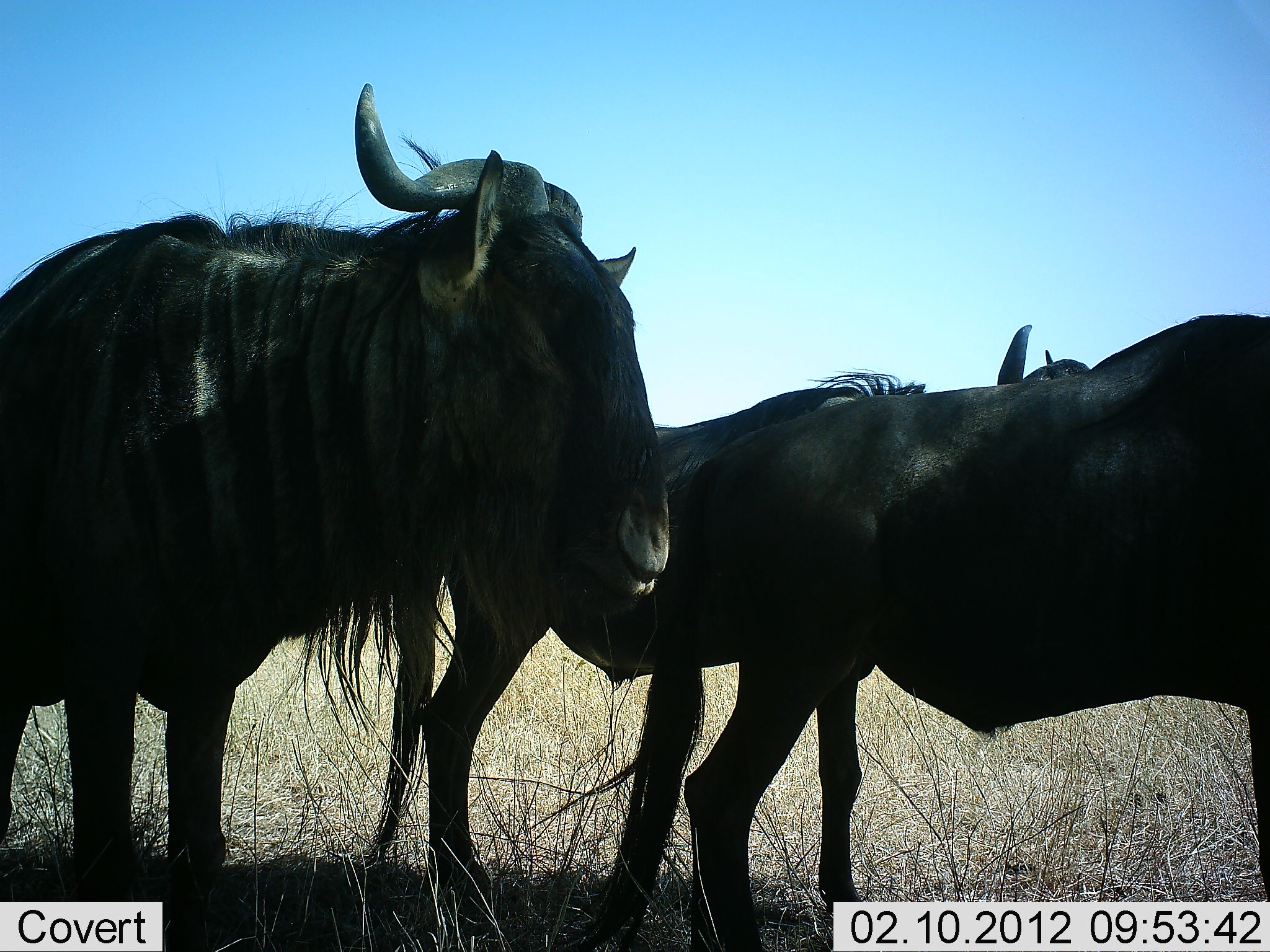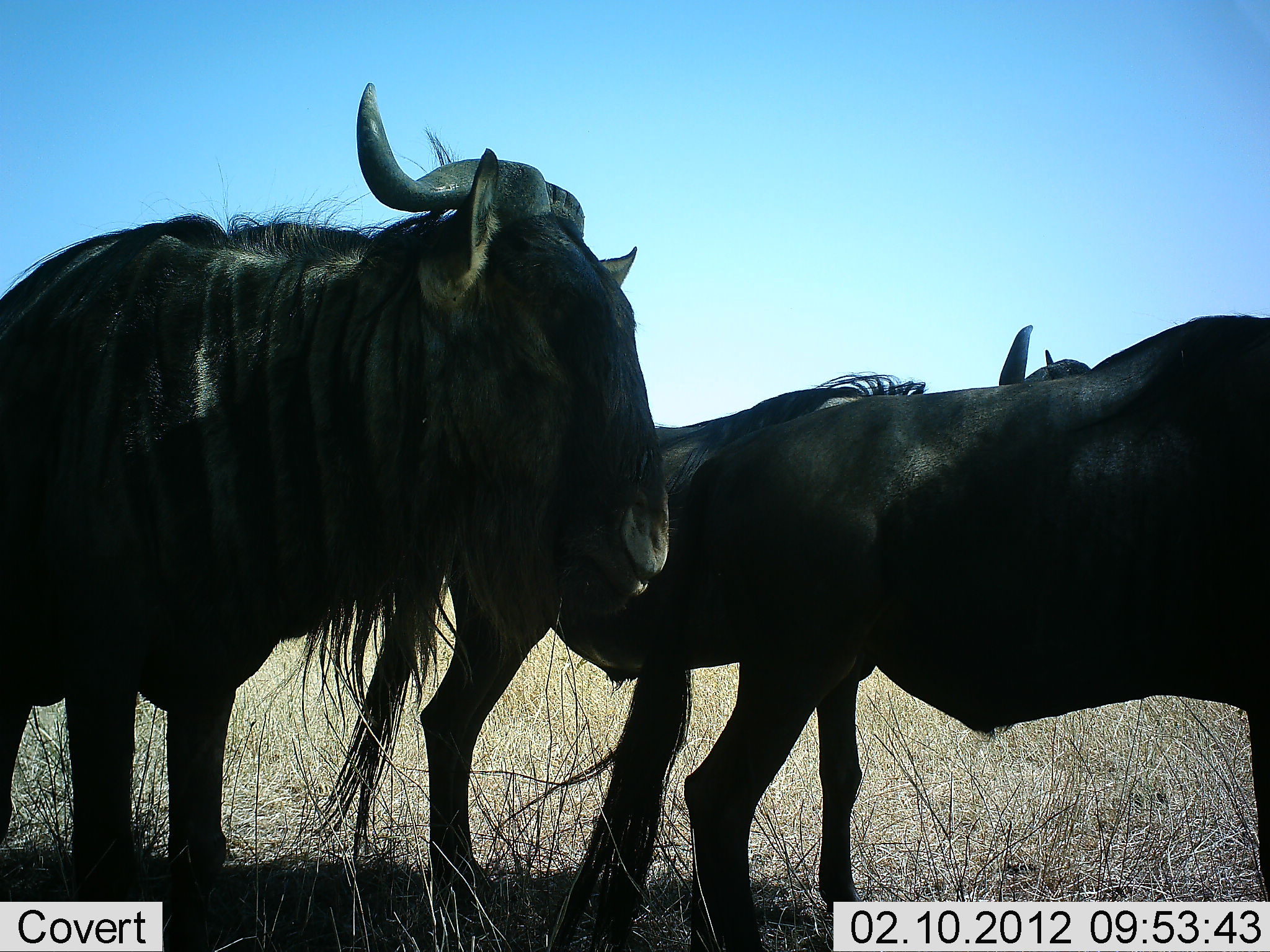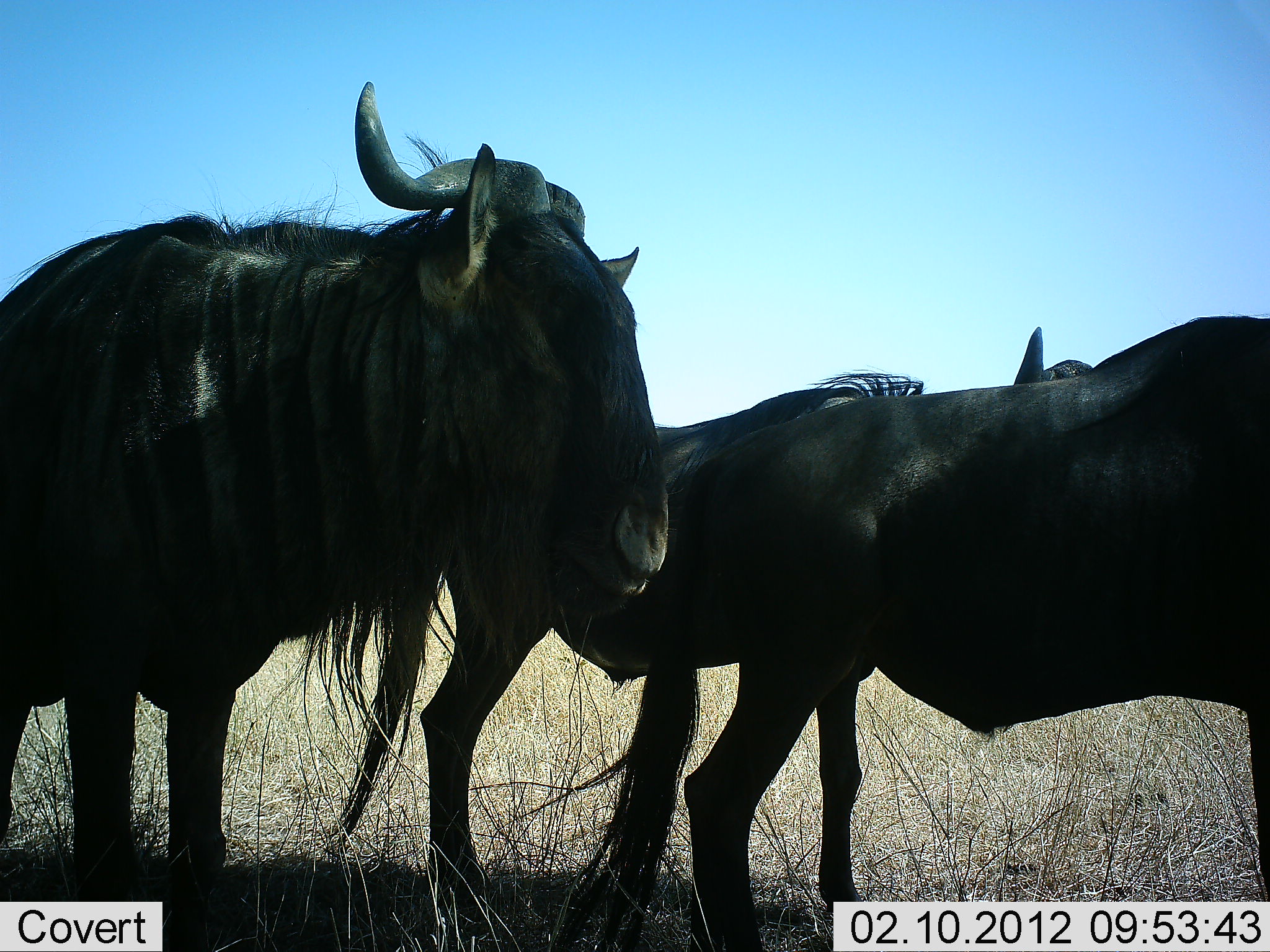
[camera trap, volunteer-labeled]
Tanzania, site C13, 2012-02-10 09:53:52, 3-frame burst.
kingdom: Animalia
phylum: Chordata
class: Mammalia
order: Artiodactyla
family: Bovidae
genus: Connochaetes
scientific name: Connochaetes taurinus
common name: blue wildebeest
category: wildebeest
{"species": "wildebeest (blue wildebeest) (Connochaetes taurinus)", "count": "3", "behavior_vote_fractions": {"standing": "91%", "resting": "0%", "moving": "5%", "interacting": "0%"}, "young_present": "0%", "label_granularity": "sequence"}